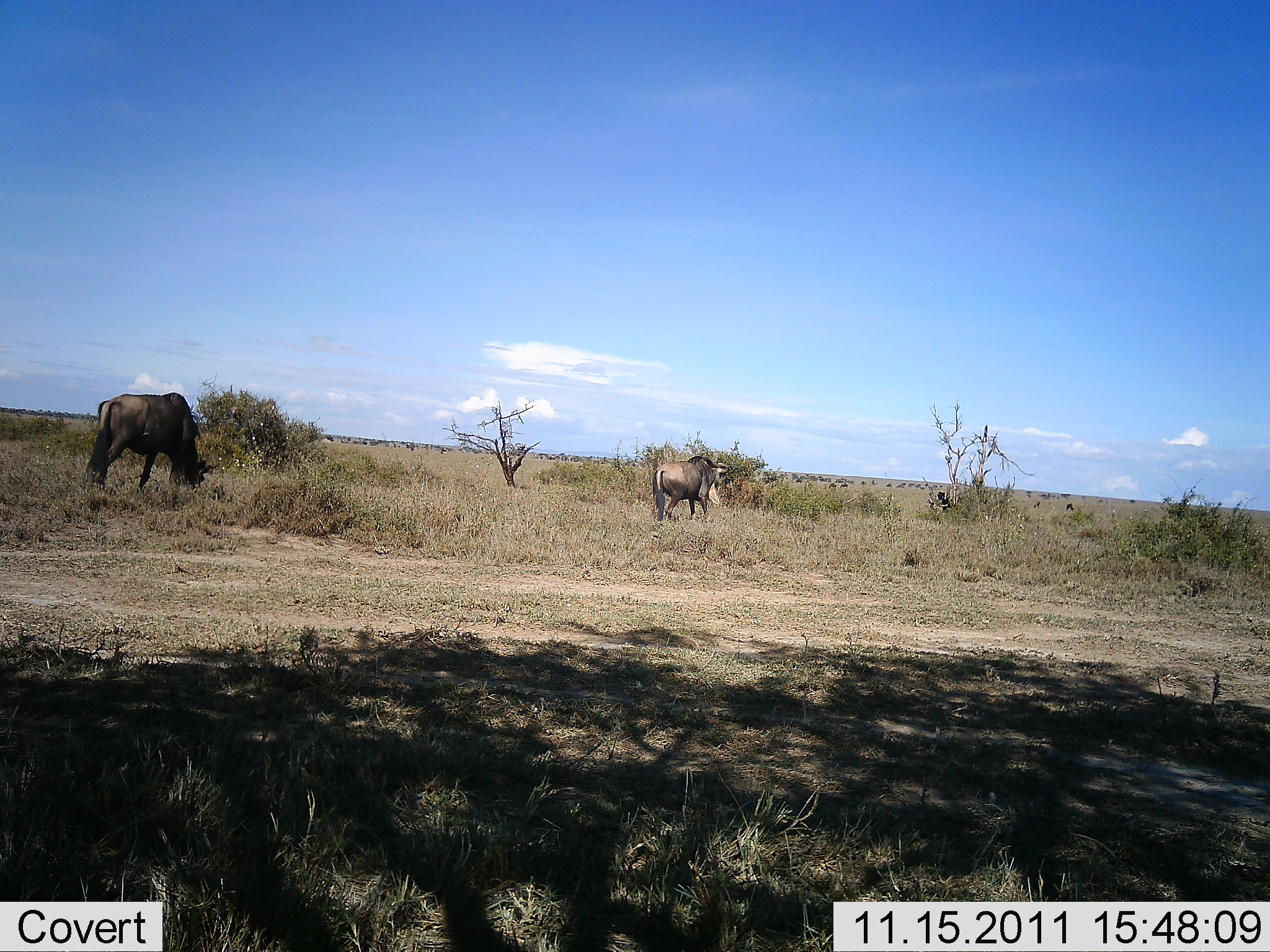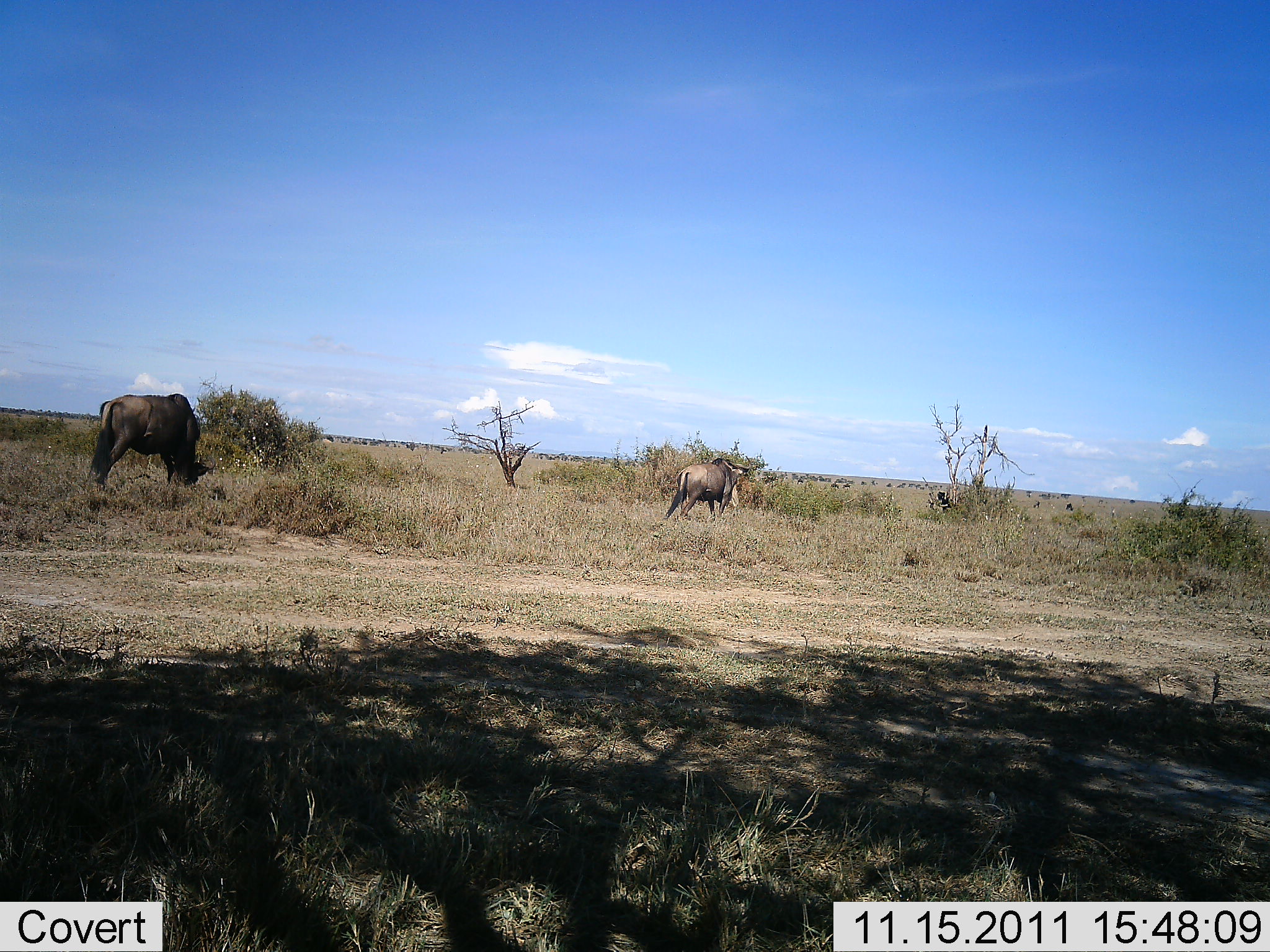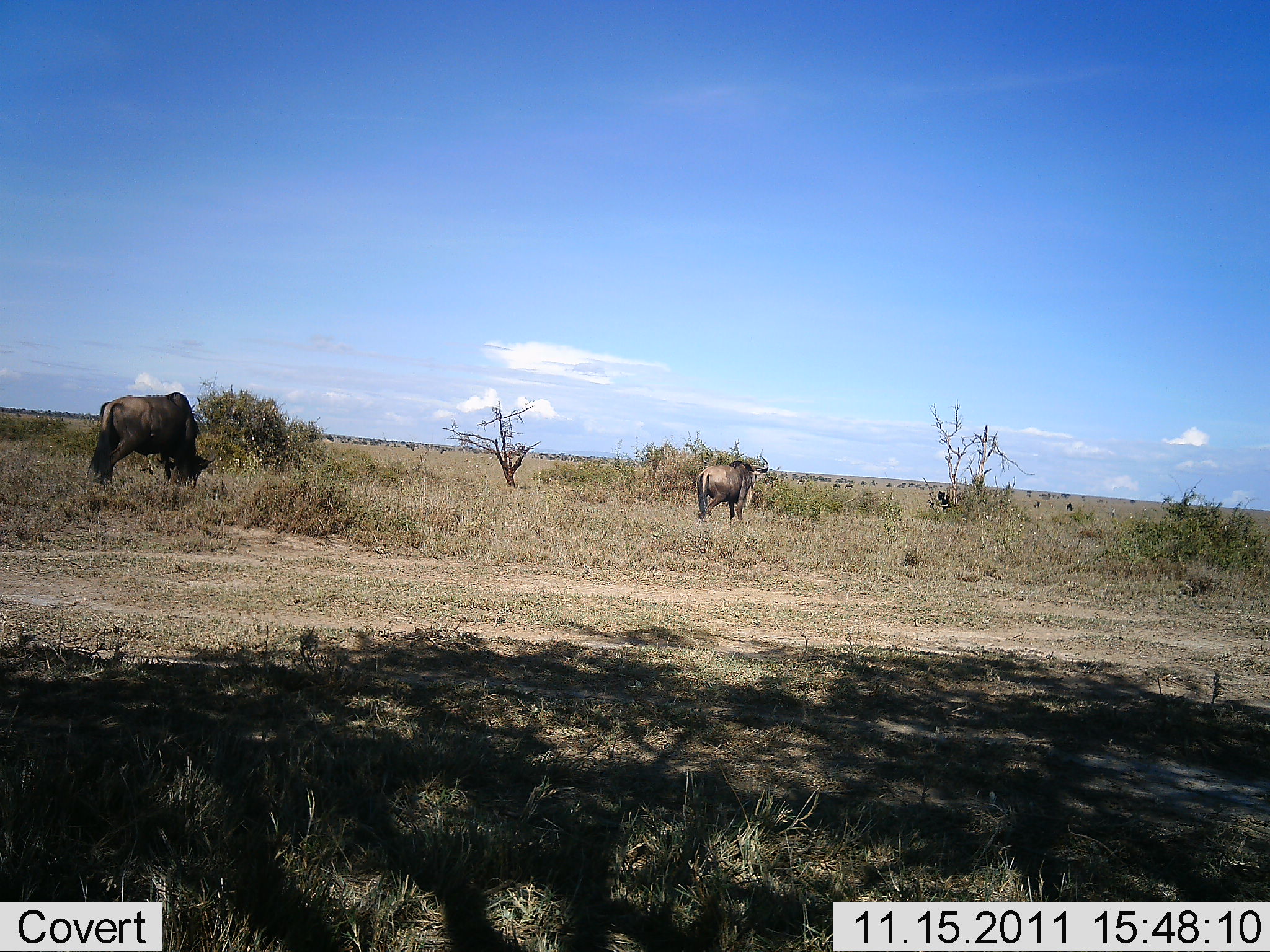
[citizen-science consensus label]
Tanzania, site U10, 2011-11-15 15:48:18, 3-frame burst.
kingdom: Animalia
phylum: Chordata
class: Mammalia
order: Artiodactyla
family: Bovidae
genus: Connochaetes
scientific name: Connochaetes taurinus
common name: blue wildebeest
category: wildebeest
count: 2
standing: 45%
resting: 0%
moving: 45%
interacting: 0%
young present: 0%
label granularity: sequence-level